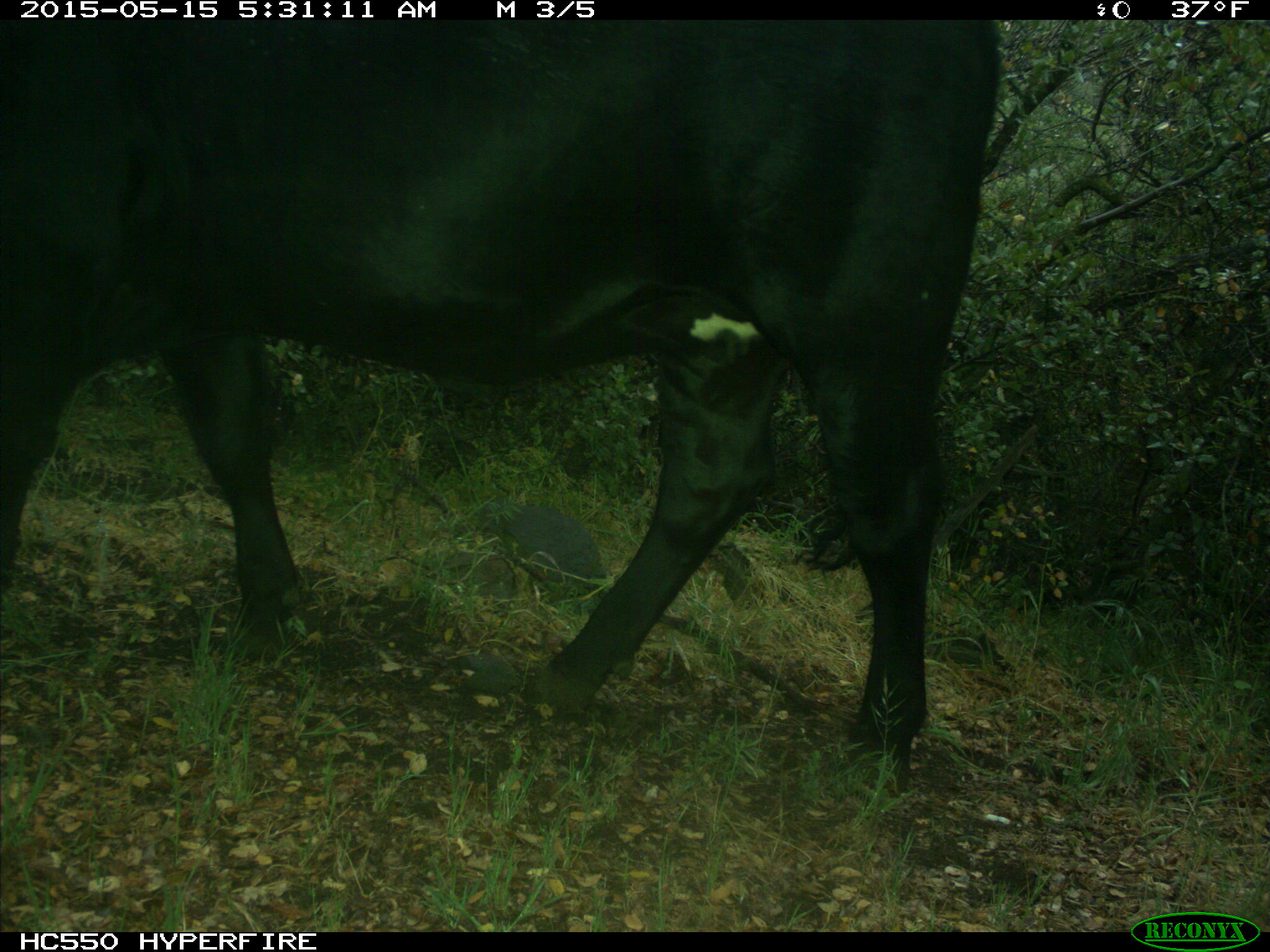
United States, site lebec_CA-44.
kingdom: Animalia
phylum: Chordata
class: Mammalia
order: Artiodactyla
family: Bovidae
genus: Bos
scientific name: Bos taurus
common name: domestic cow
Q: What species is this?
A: Bos taurus (domestic cow).